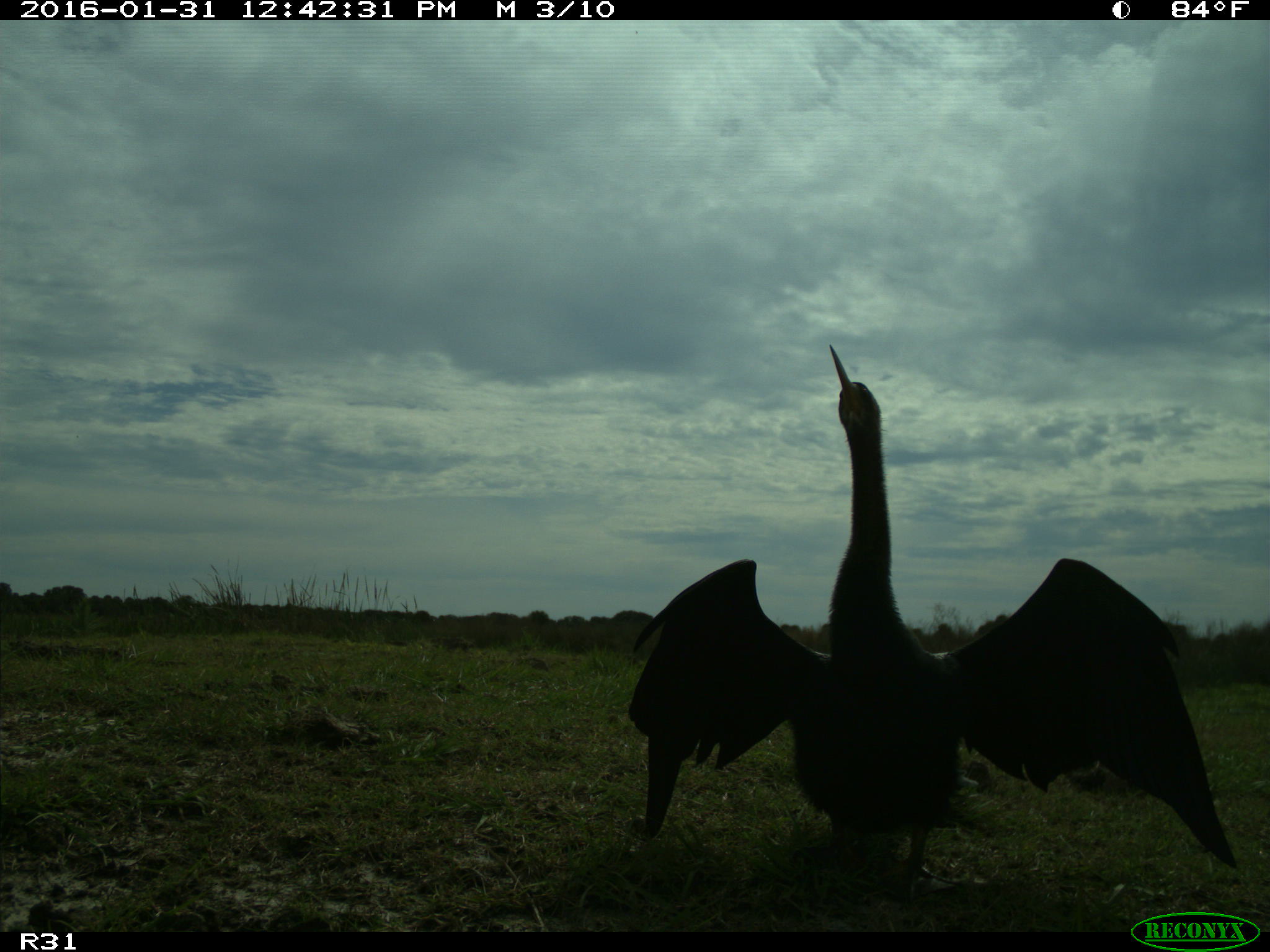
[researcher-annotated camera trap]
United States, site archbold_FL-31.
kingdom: Animalia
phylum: Chordata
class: Aves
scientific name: Aves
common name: birds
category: unidentified bird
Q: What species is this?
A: Unidentified bird (birds) (Aves).